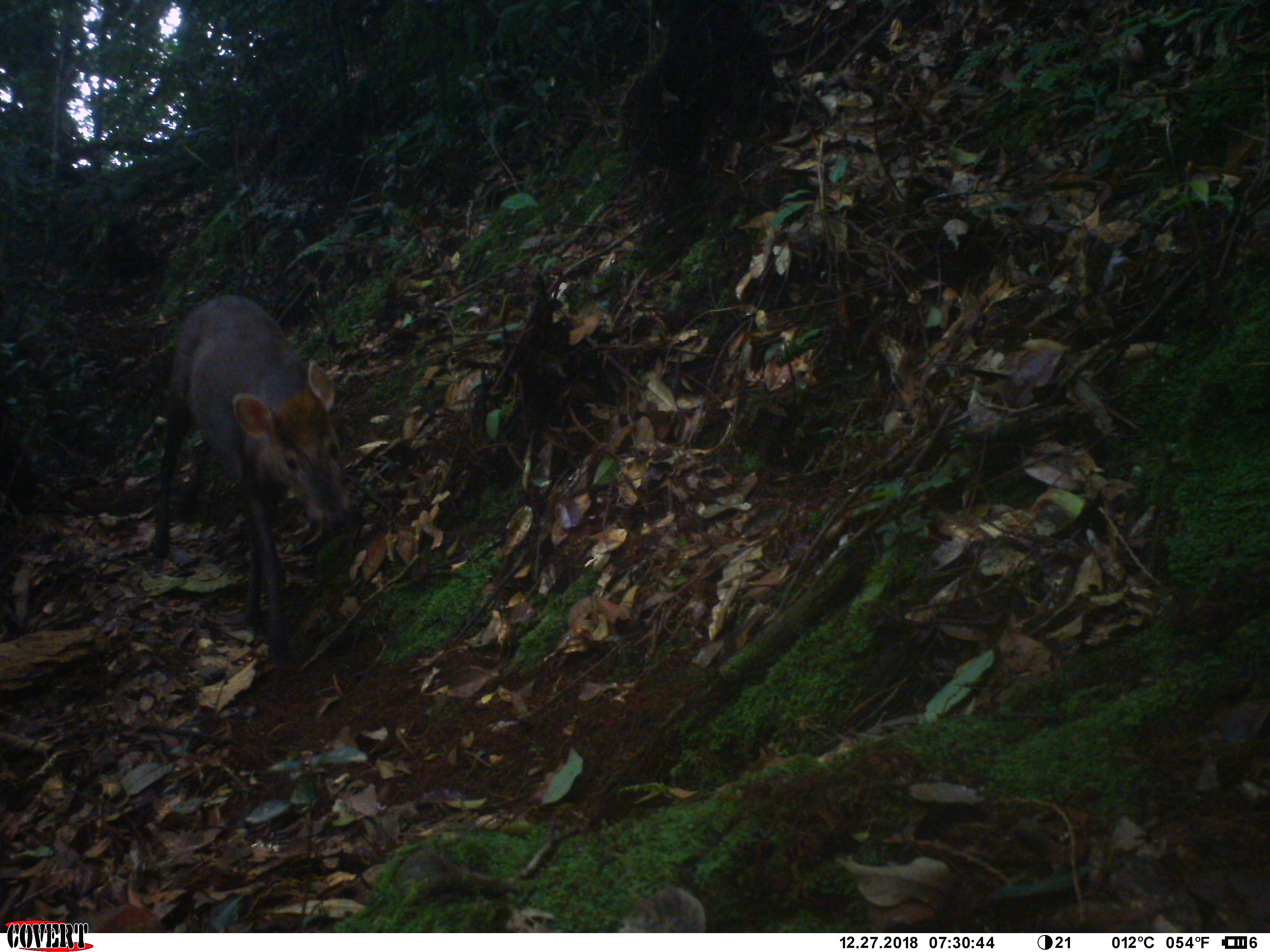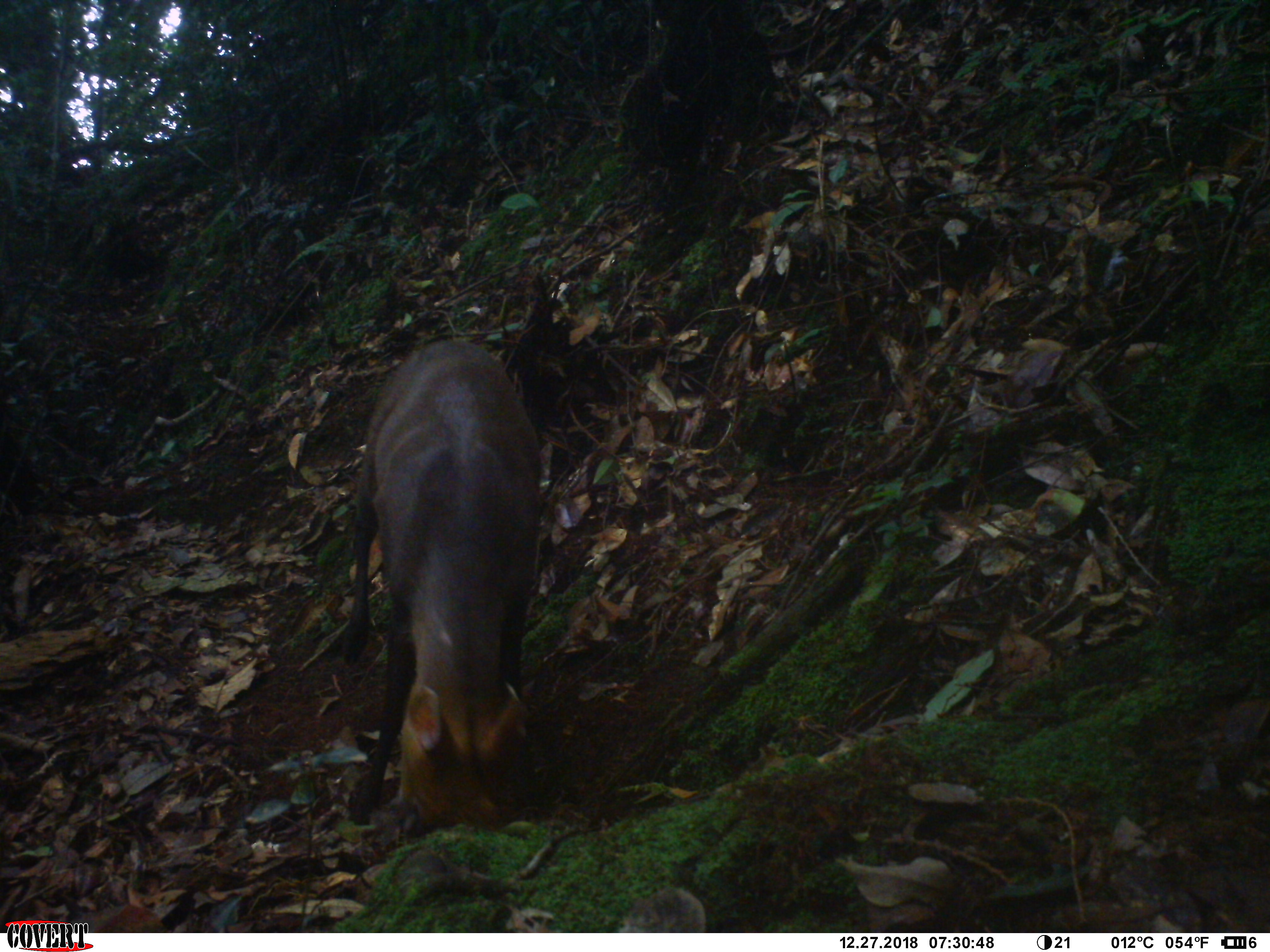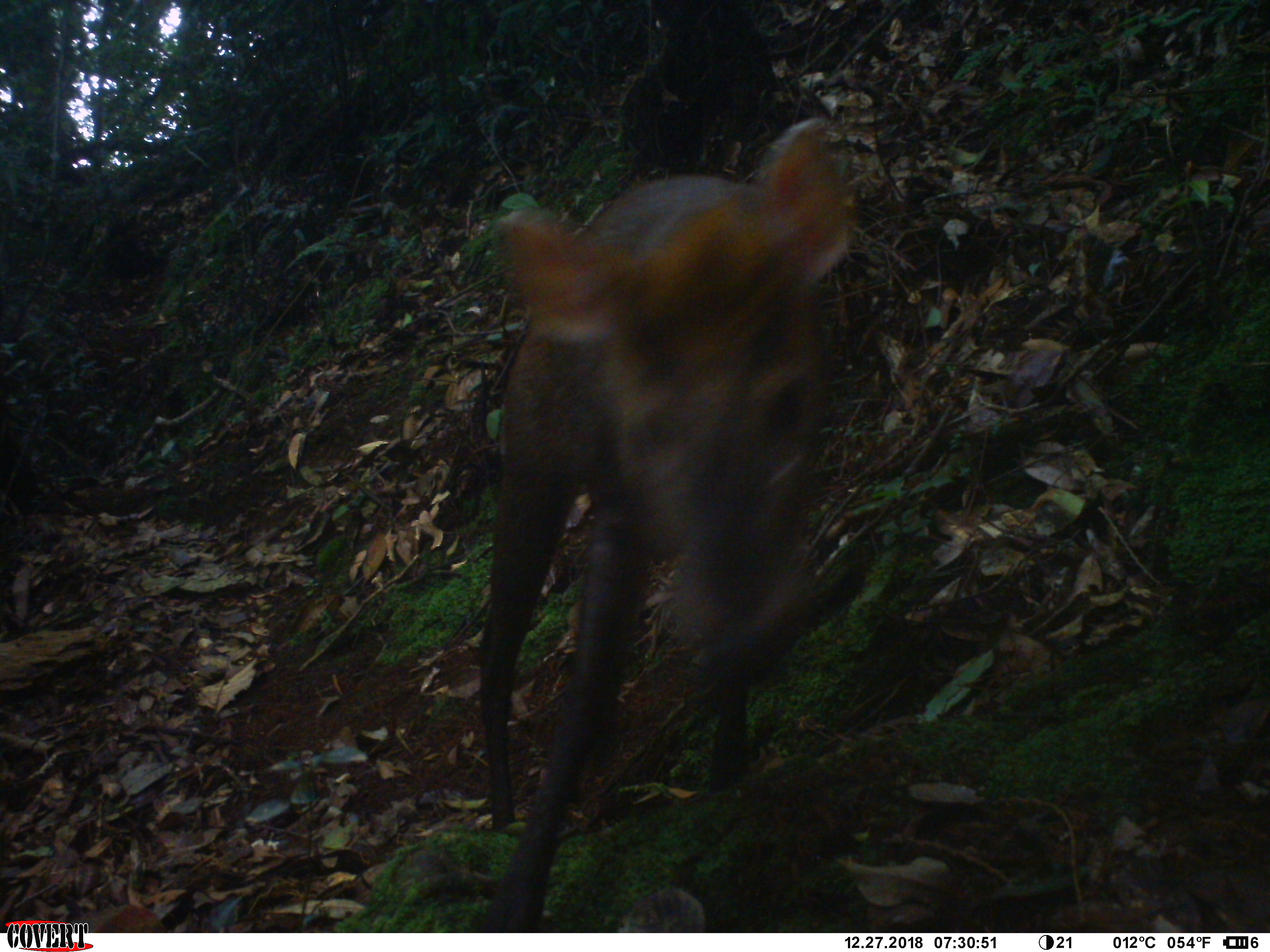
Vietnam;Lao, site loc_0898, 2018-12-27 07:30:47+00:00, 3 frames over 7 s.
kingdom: Animalia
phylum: Chordata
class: Mammalia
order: Artiodactyla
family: Cervidae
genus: Muntiacus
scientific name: Muntiacus rooseveltorum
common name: roosevelt's muntjac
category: roosevelts muntjac group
Roosevelts muntjac group (roosevelt's muntjac) (Muntiacus rooseveltorum). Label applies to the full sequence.